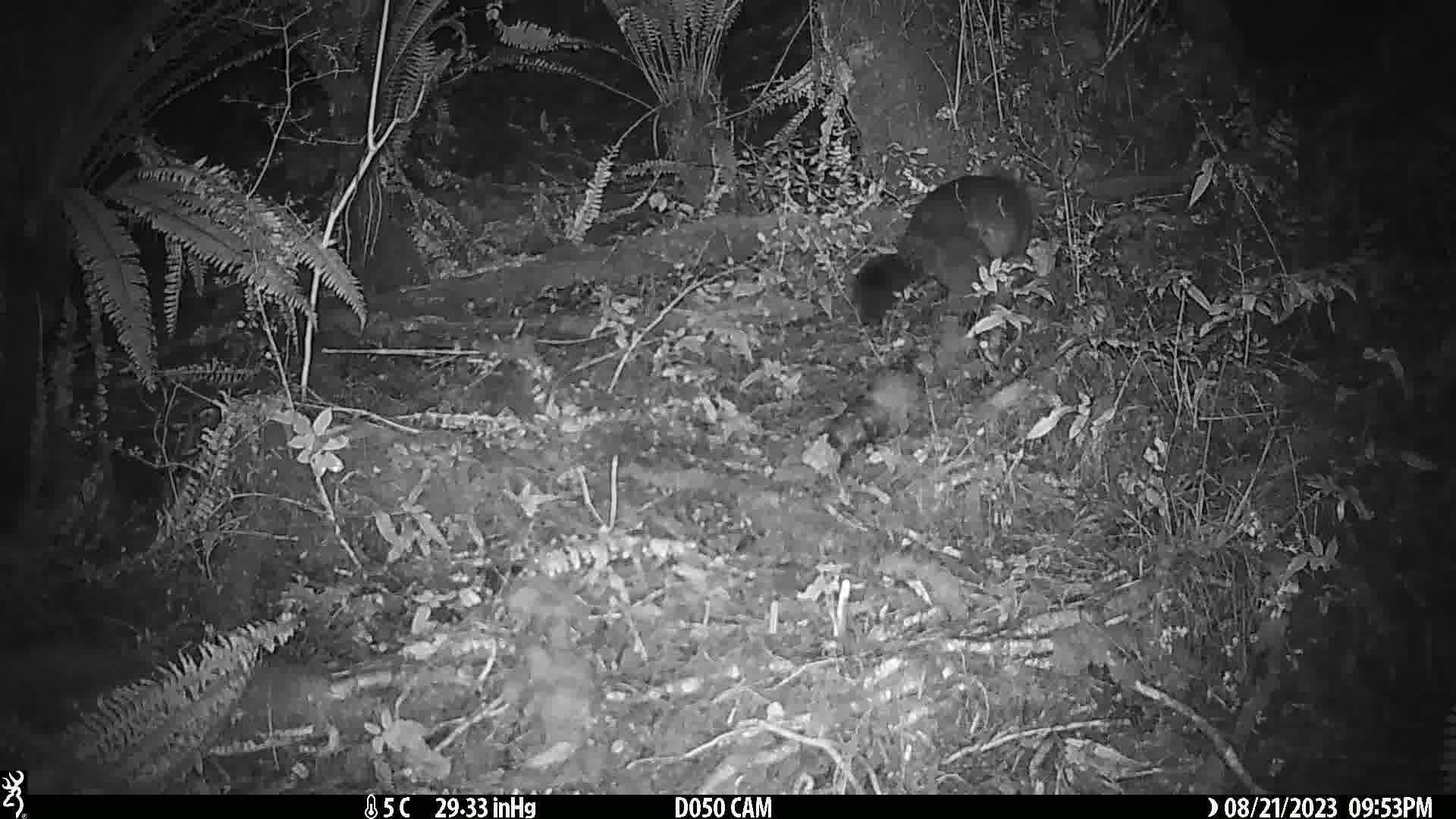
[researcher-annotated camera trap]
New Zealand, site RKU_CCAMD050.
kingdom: Animalia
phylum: Chordata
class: Mammalia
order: Diprotodontia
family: Phalangeridae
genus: Trichosurus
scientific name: Trichosurus vulpecula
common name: common brushtail possum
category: possum